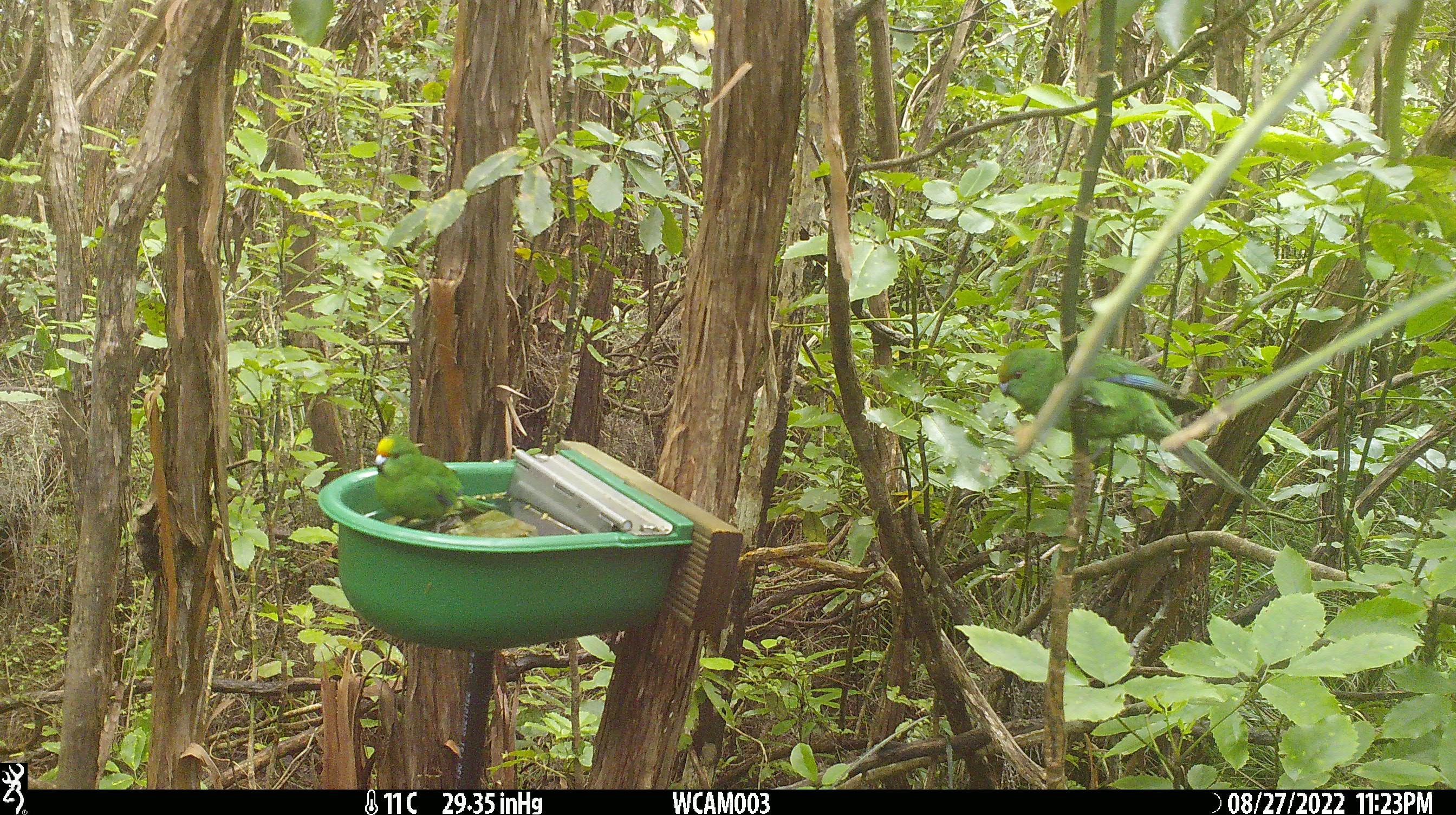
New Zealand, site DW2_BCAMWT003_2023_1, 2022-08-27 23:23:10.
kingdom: Animalia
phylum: Chordata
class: Aves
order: Psittaciformes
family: Psittaculidae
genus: Cyanoramphus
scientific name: Cyanoramphus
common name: parakeet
Parakeet (Cyanoramphus).